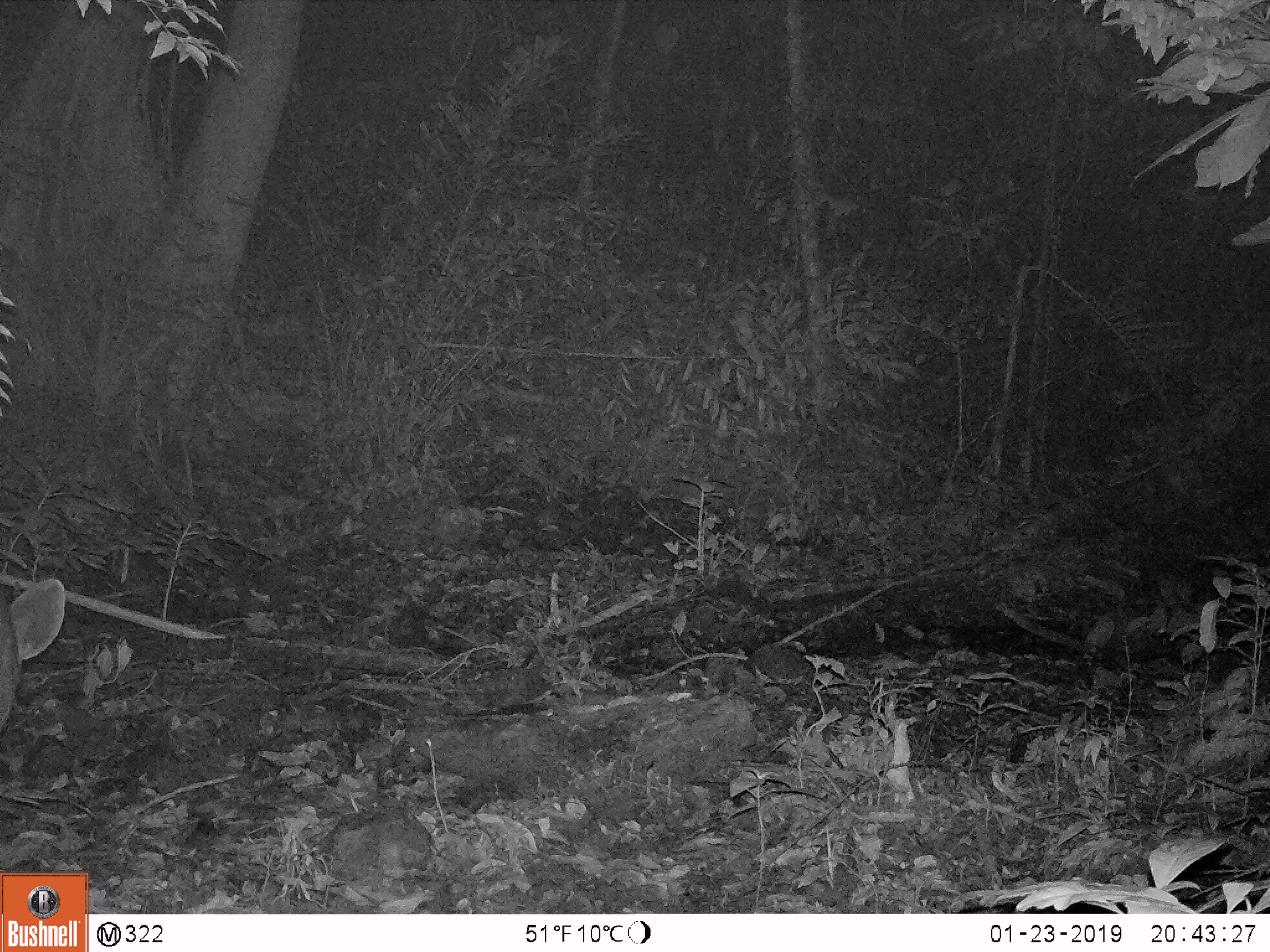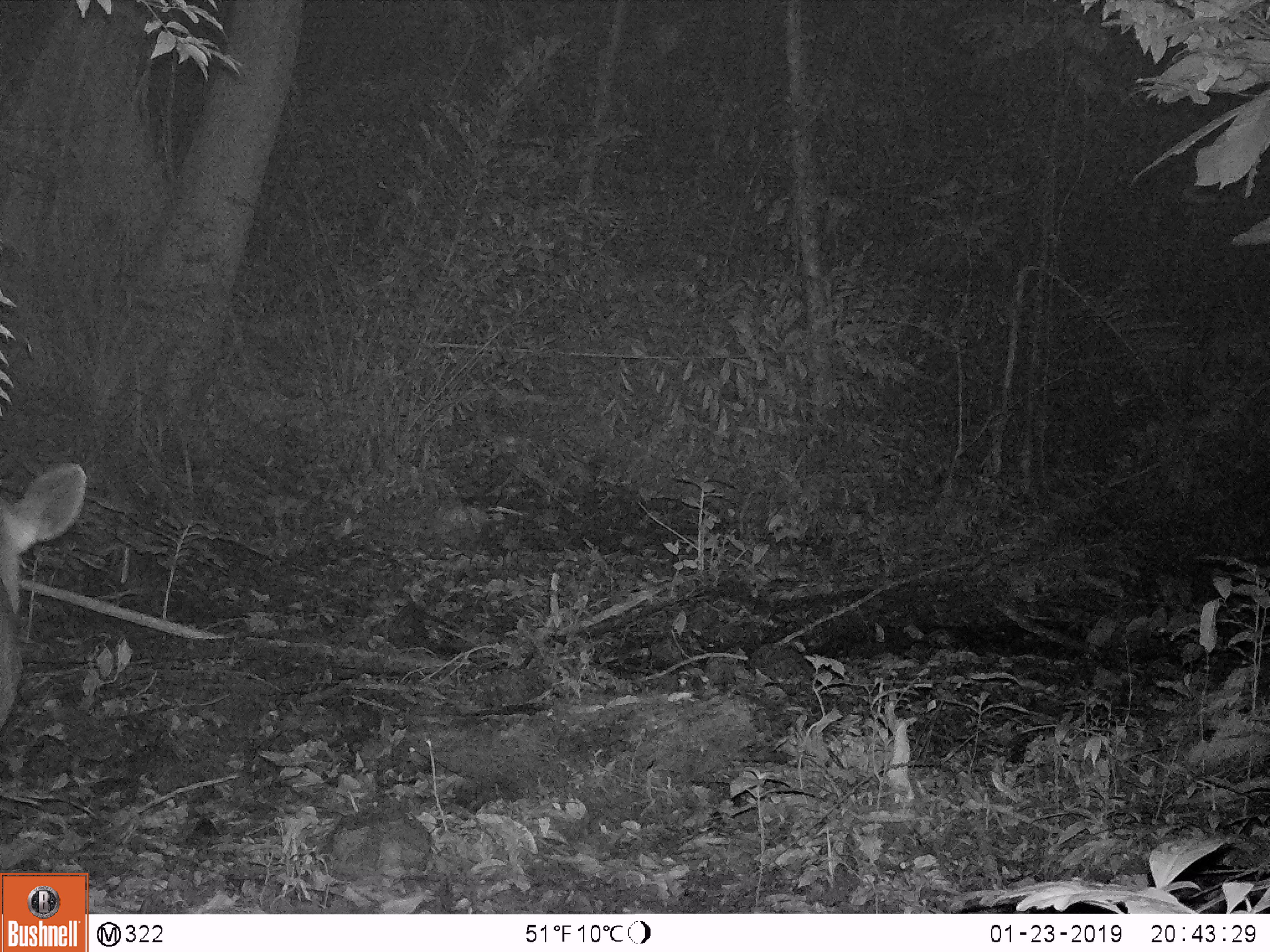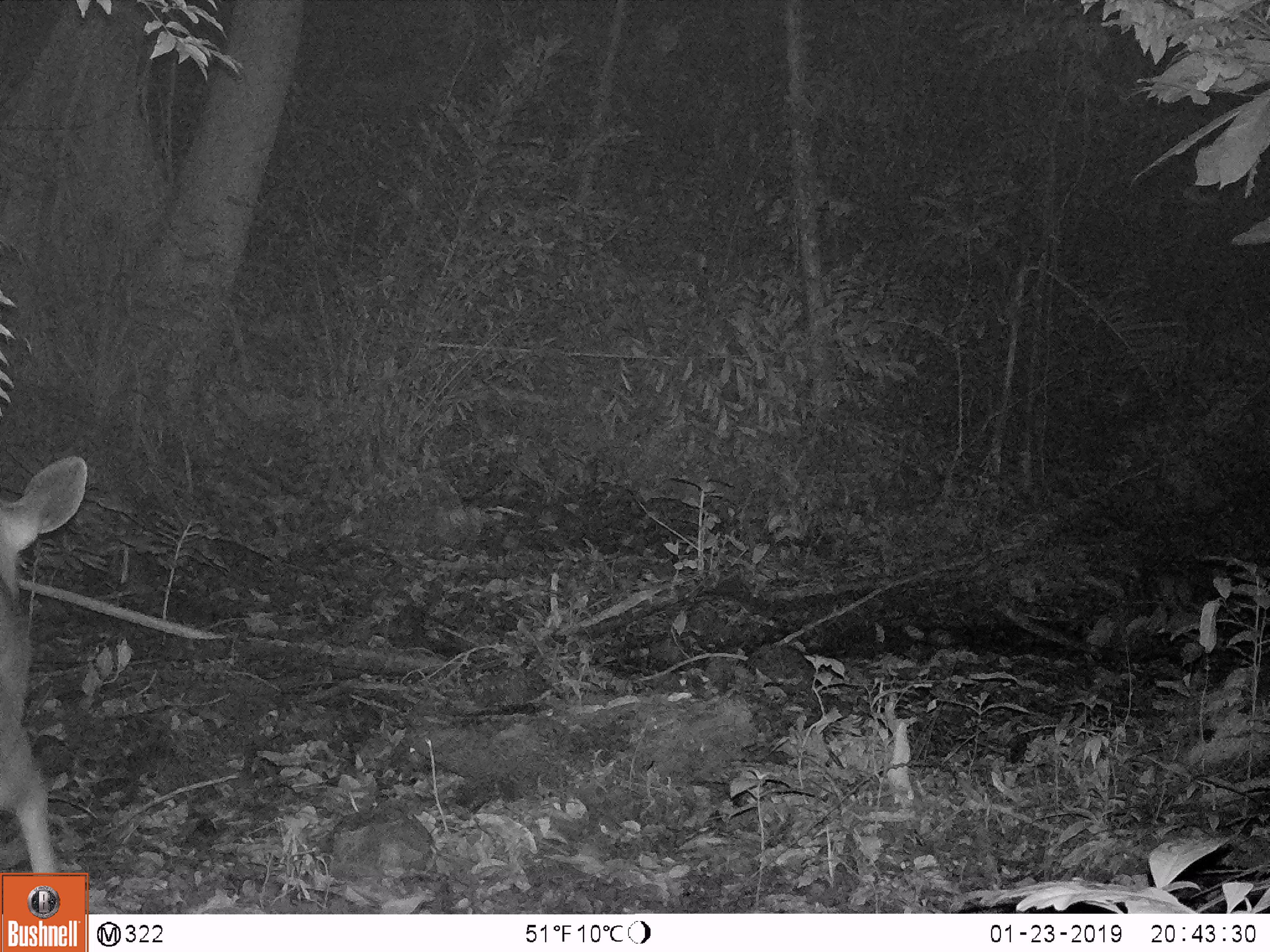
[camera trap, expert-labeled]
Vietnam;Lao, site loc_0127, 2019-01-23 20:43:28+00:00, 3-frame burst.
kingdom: Animalia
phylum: Chordata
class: Mammalia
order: Artiodactyla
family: Cervidae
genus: Rusa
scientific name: Rusa unicolor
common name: sambar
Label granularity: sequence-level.